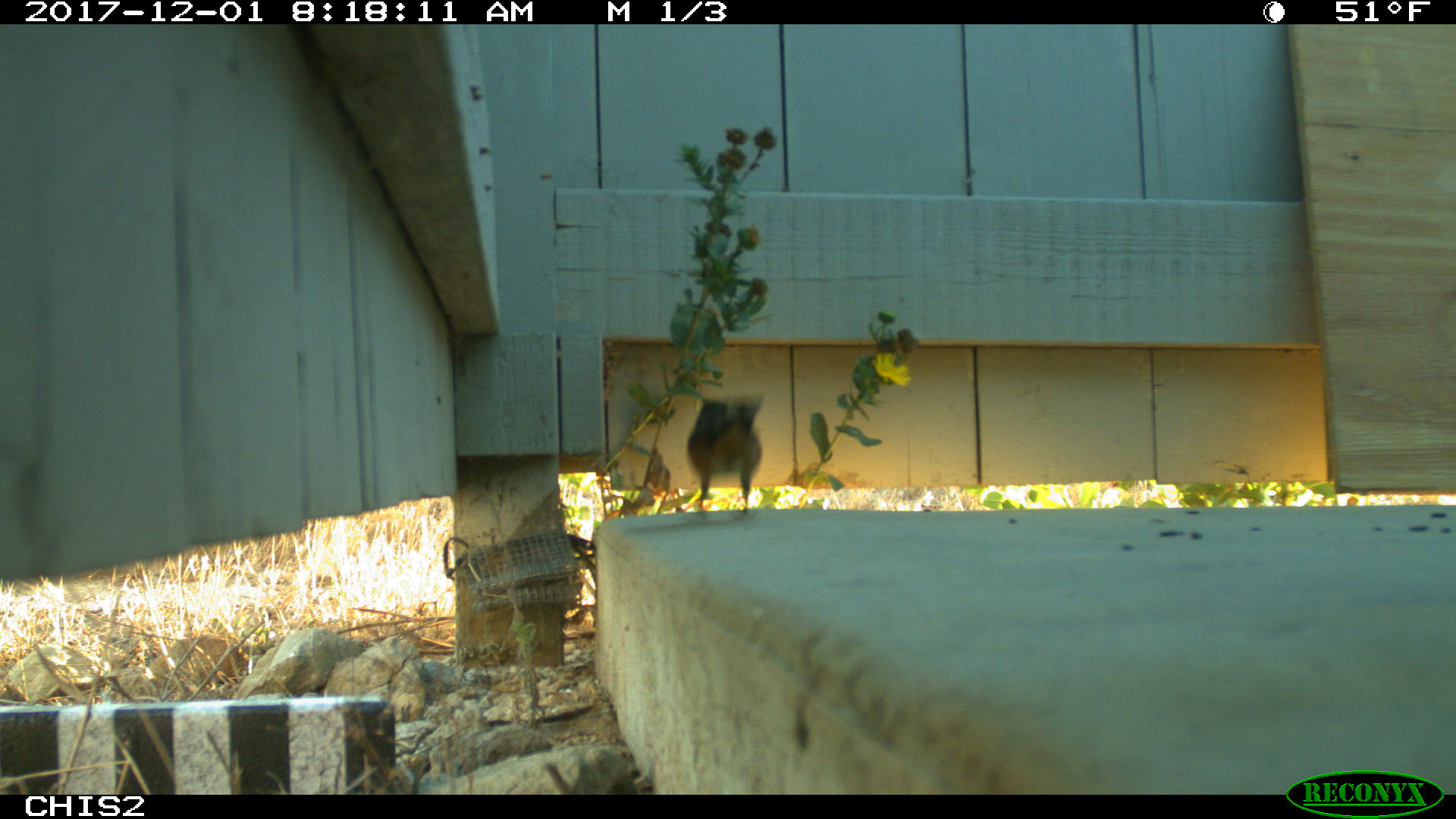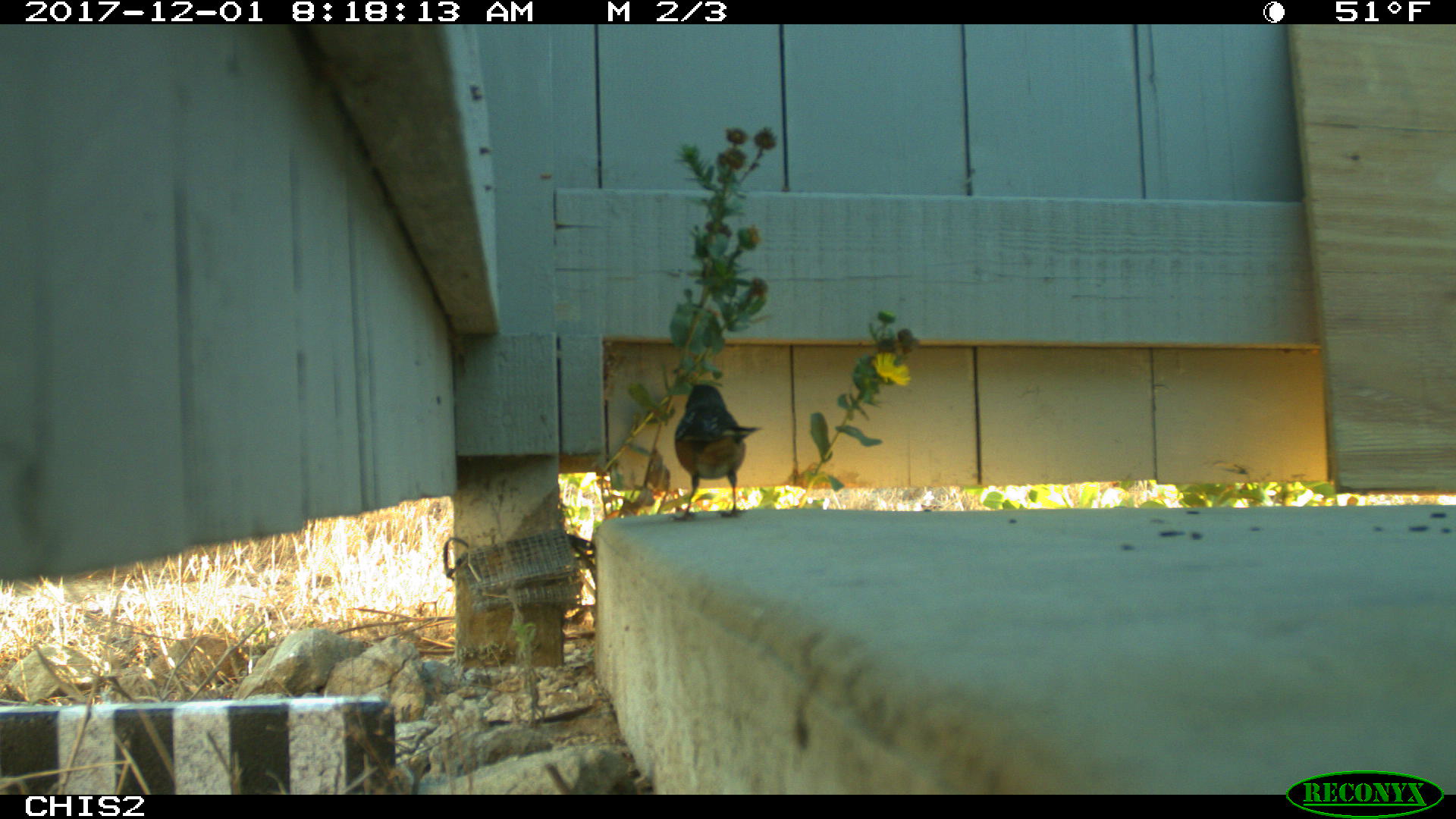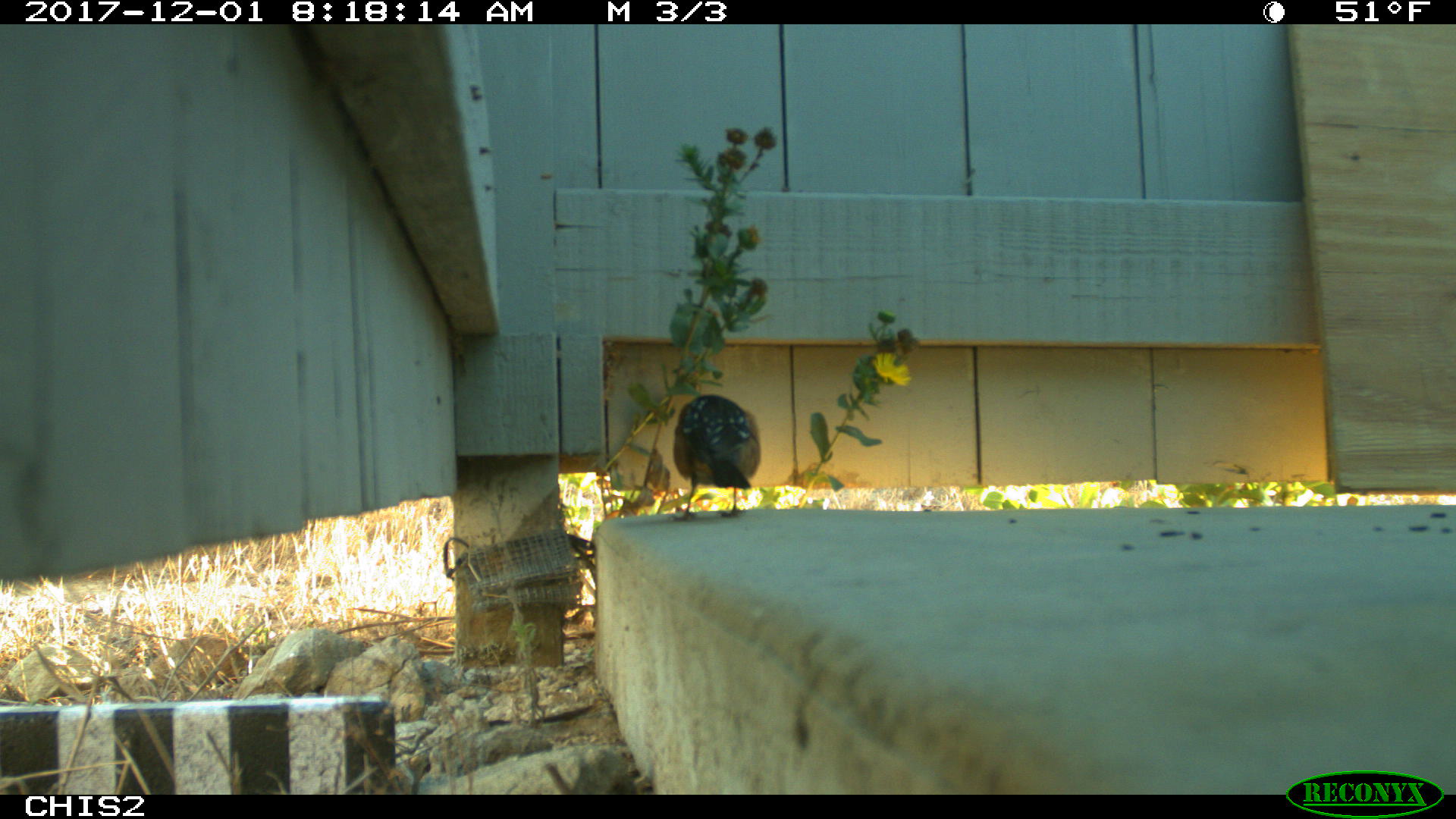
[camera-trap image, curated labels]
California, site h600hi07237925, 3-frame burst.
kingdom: Animalia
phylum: Chordata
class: Aves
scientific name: Aves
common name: bird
Bird (Aves).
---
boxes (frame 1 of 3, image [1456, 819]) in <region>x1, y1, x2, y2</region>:
bird: <region>687, 397, 762, 514</region>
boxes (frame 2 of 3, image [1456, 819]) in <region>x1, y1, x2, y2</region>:
bird: <region>668, 384, 764, 522</region>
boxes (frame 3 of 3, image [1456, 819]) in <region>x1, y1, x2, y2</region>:
bird: <region>668, 394, 761, 522</region>